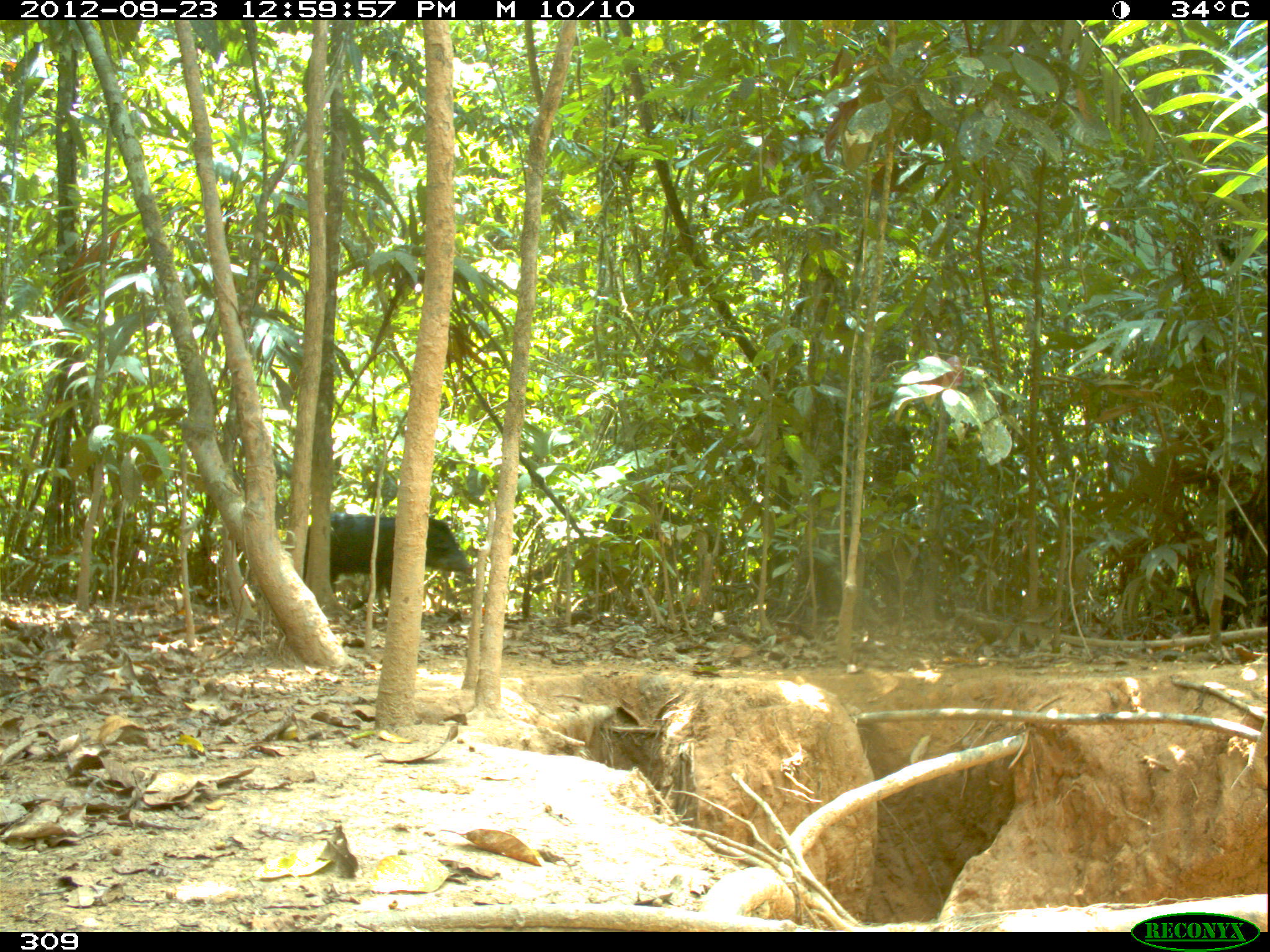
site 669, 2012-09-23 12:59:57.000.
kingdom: Animalia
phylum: Chordata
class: Mammalia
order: Artiodactyla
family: Tayassuidae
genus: Tayassu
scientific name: Tayassu pecari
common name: white-lipped peccary